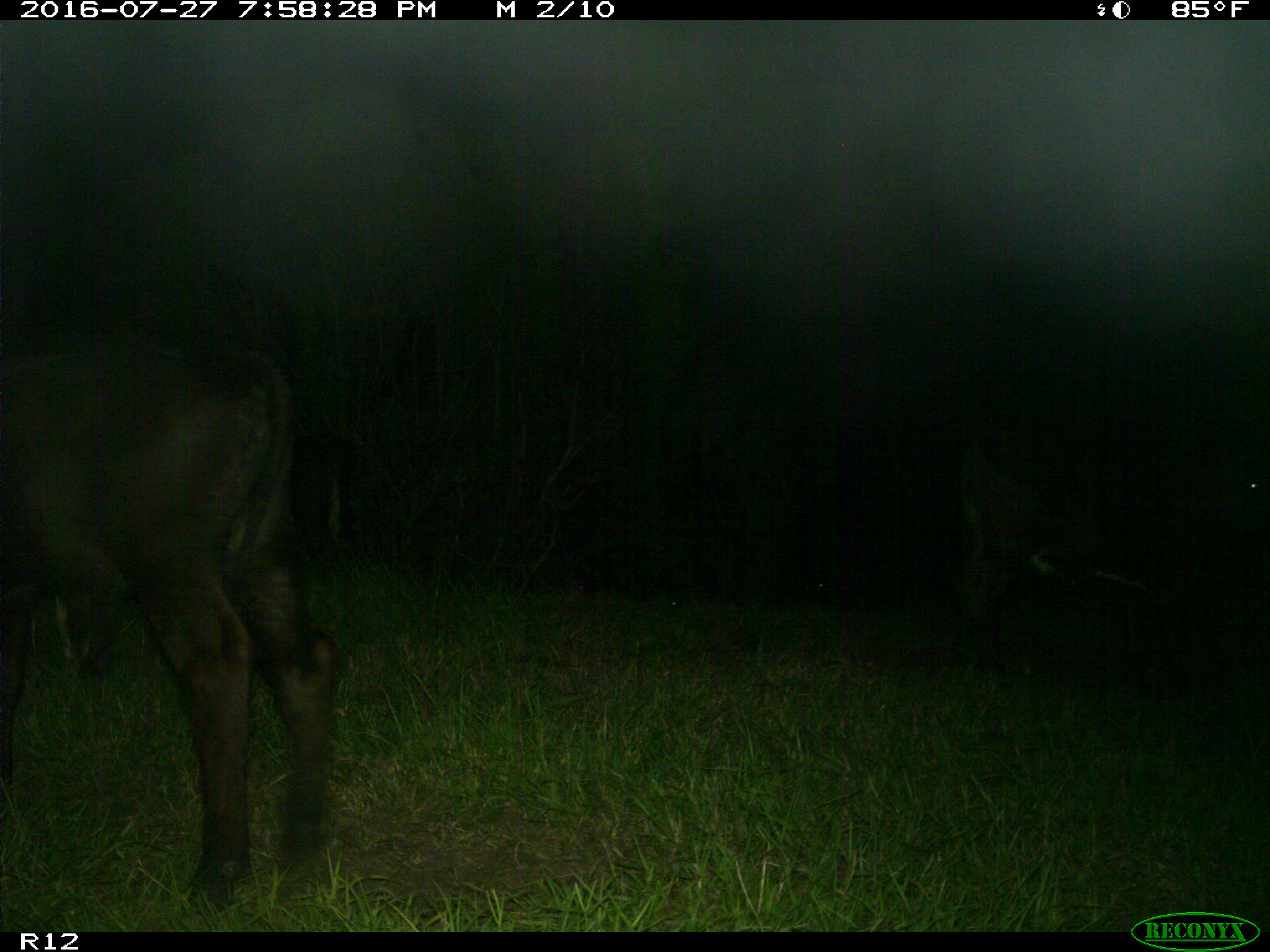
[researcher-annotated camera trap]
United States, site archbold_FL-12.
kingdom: Animalia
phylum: Chordata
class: Mammalia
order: Artiodactyla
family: Bovidae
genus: Bos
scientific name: Bos taurus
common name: domestic cow